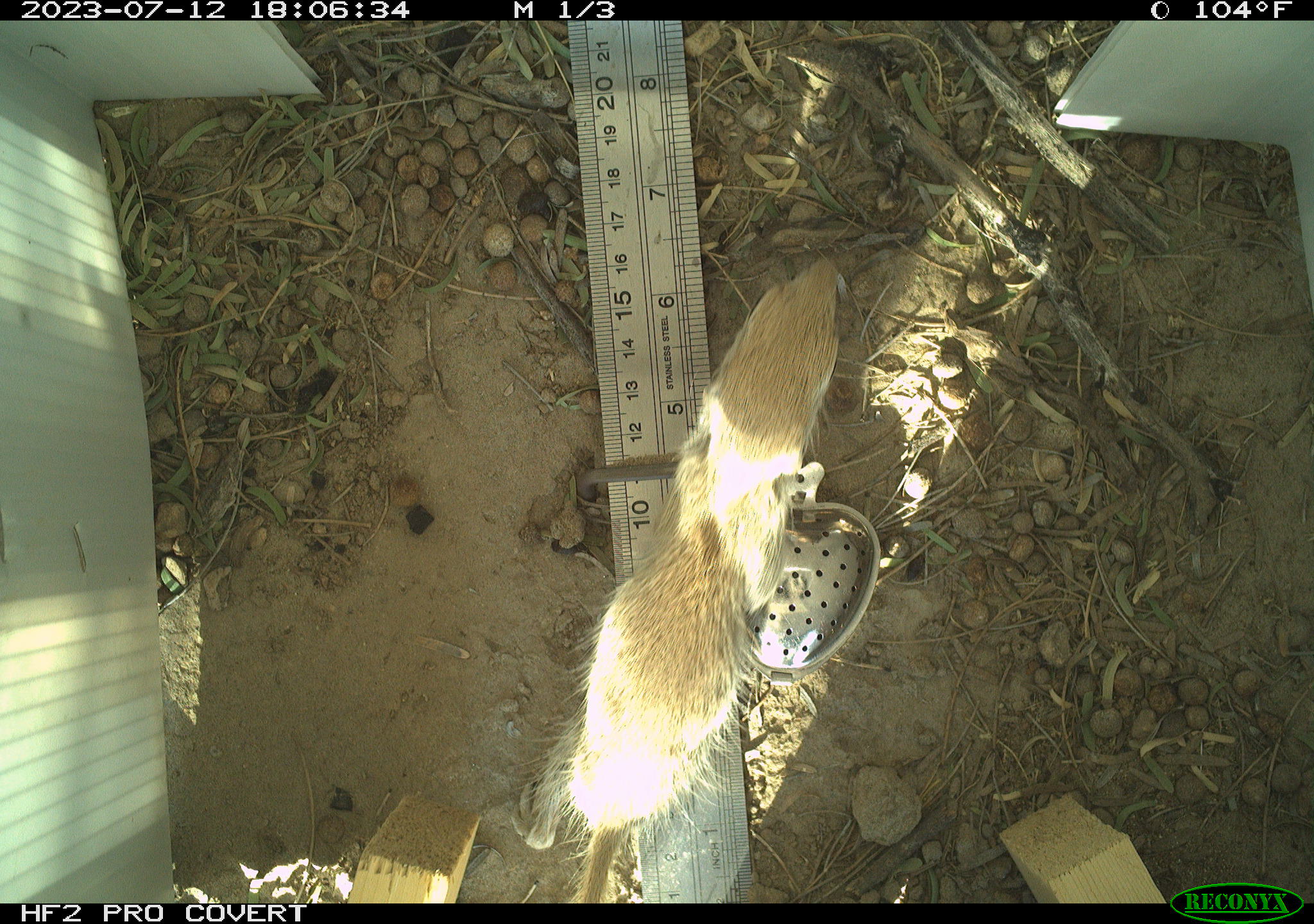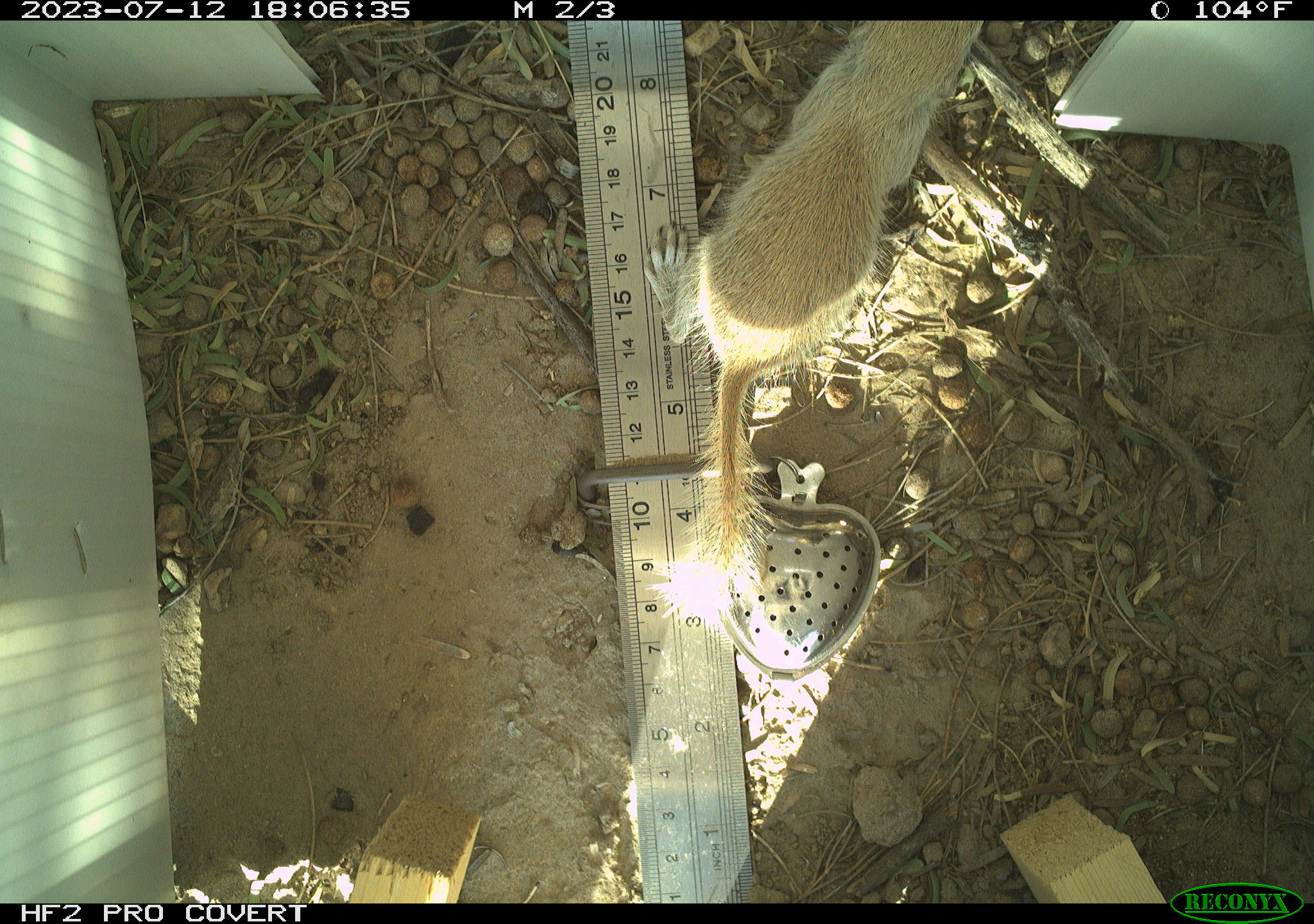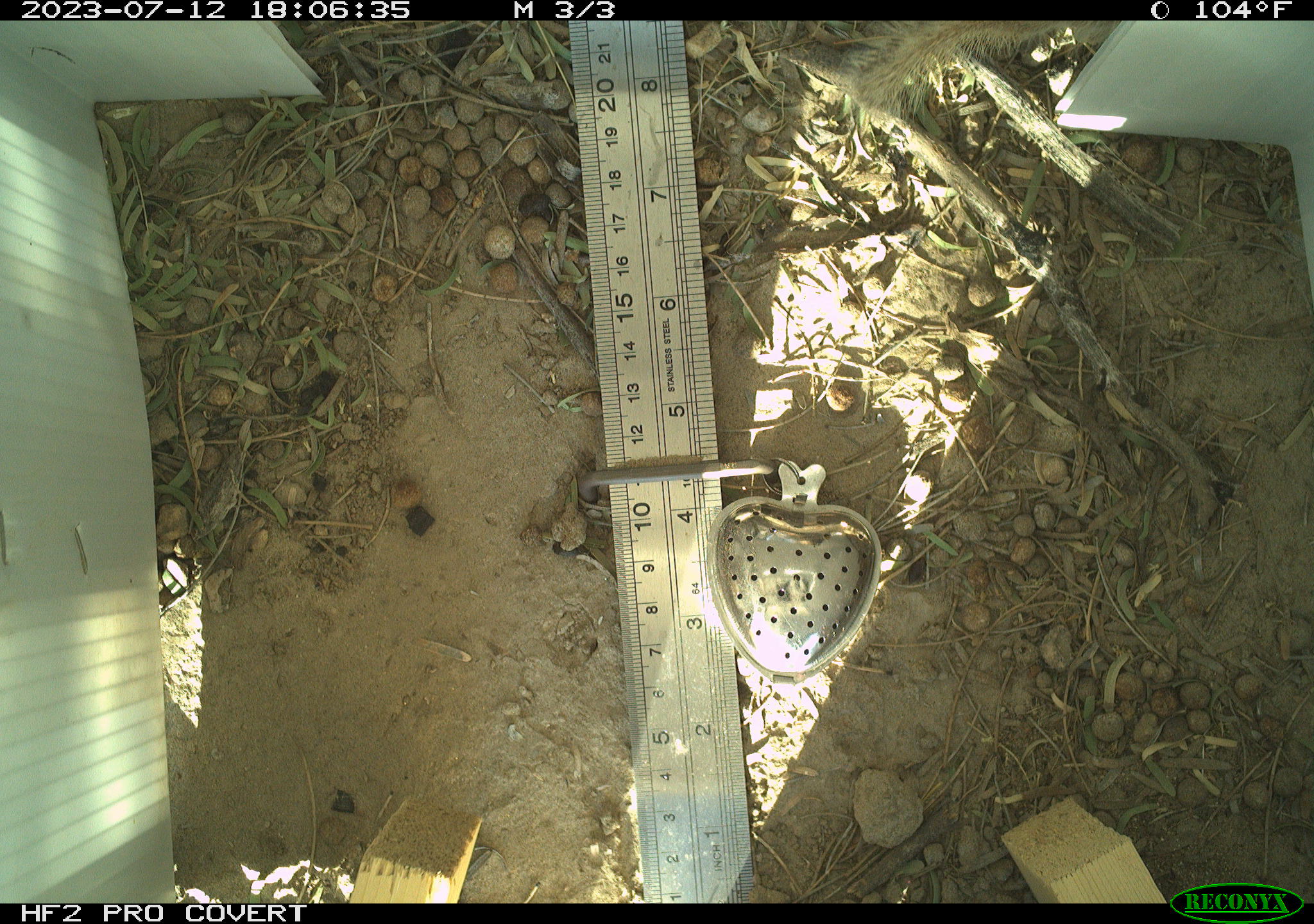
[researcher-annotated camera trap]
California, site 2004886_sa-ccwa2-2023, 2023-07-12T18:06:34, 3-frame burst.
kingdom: Animalia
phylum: Chordata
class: Mammalia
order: Rodentia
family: Sciuridae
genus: Xerospermophilus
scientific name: Xerospermophilus tereticaudus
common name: round-tailed ground squirrel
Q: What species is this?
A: Round-tailed ground squirrel (Xerospermophilus tereticaudus).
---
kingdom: Animalia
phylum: Chordata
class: Mammalia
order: Rodentia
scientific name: Rodentia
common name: rodent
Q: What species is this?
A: Rodent (Rodentia).